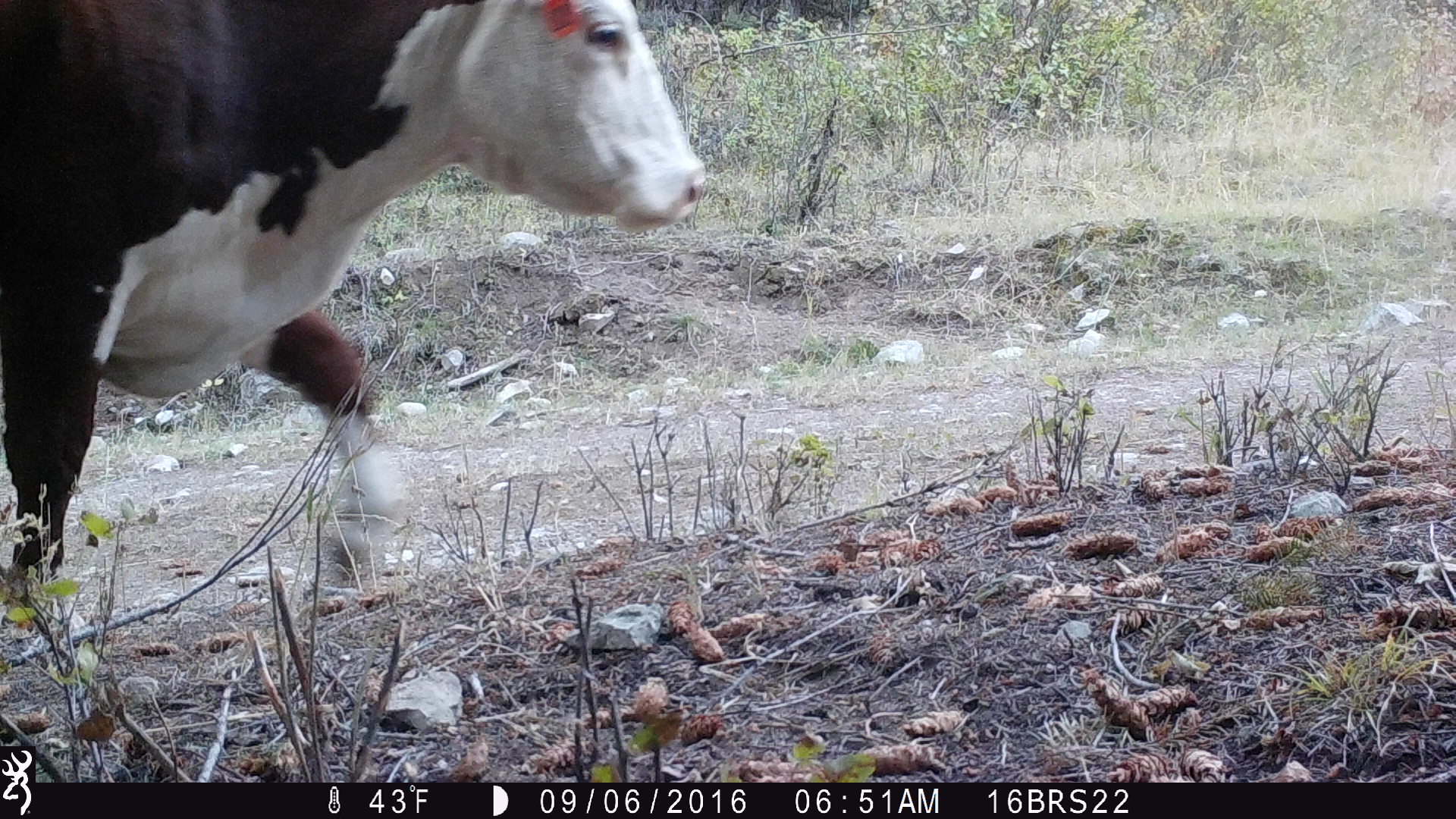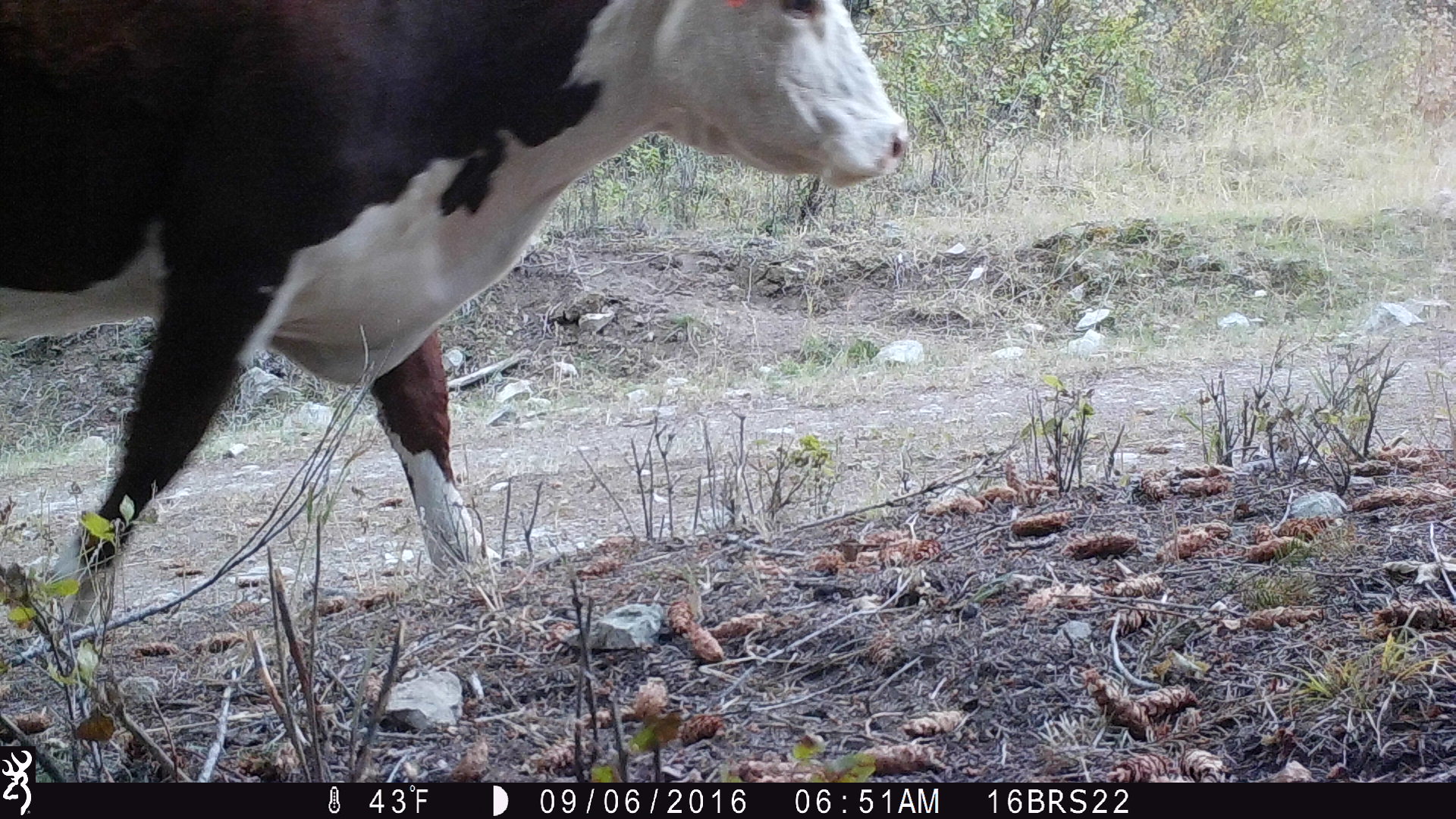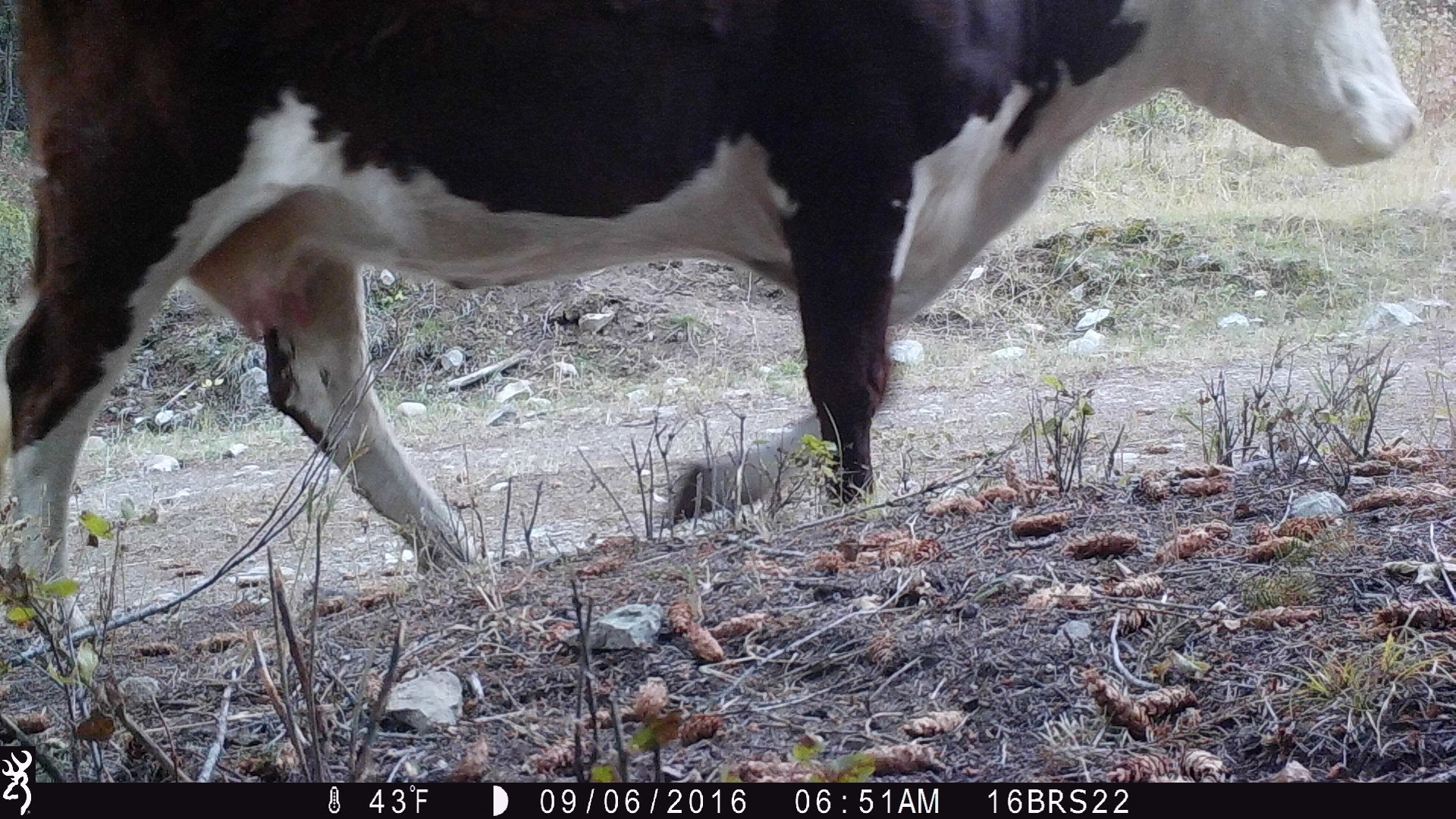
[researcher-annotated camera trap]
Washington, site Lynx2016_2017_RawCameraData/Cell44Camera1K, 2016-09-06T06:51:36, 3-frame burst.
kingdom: Animalia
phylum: Chordata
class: Mammalia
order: Artiodactyla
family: Bovidae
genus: Bos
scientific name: Bos taurus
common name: domestic cattle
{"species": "domestic cattle (Bos taurus)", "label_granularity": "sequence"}